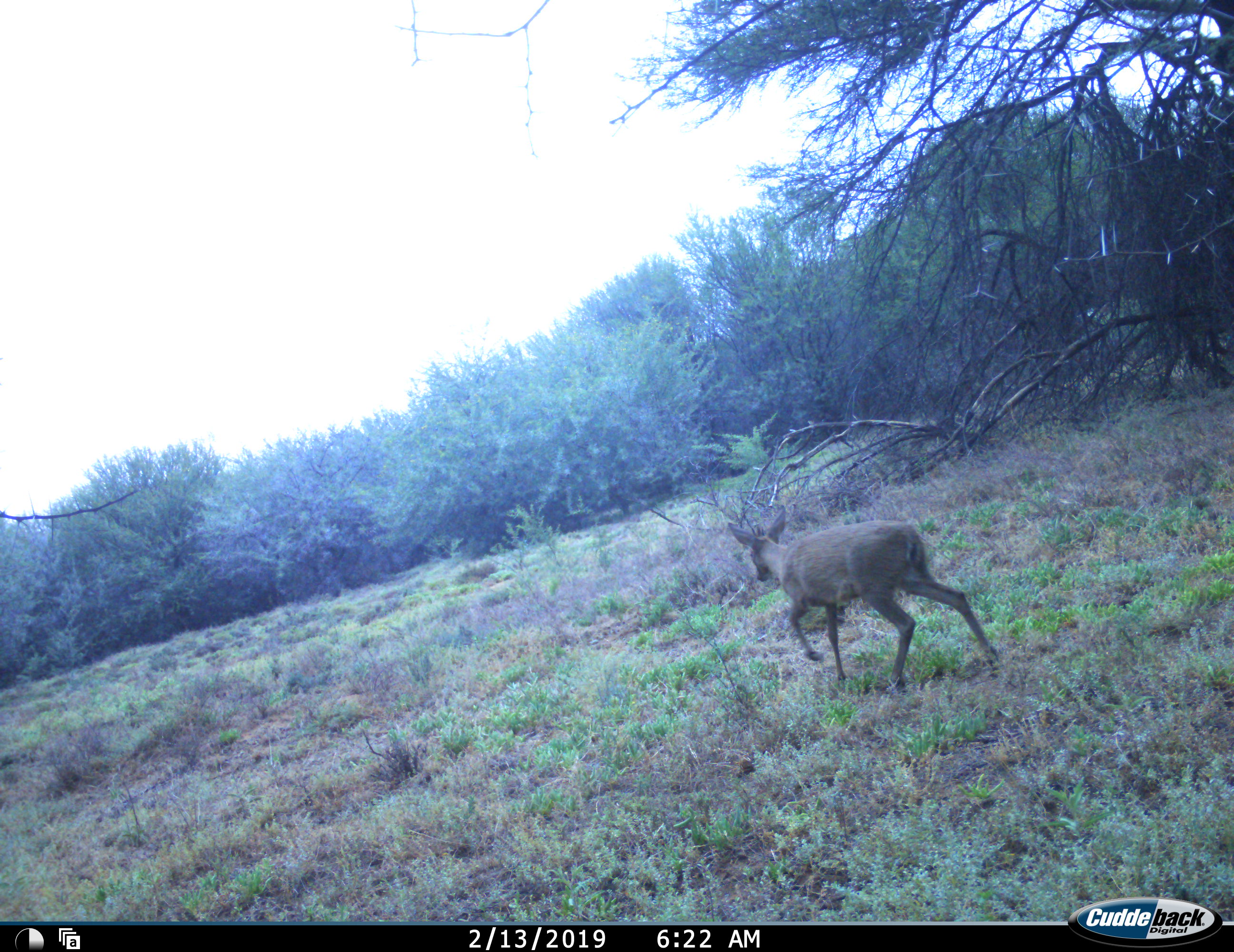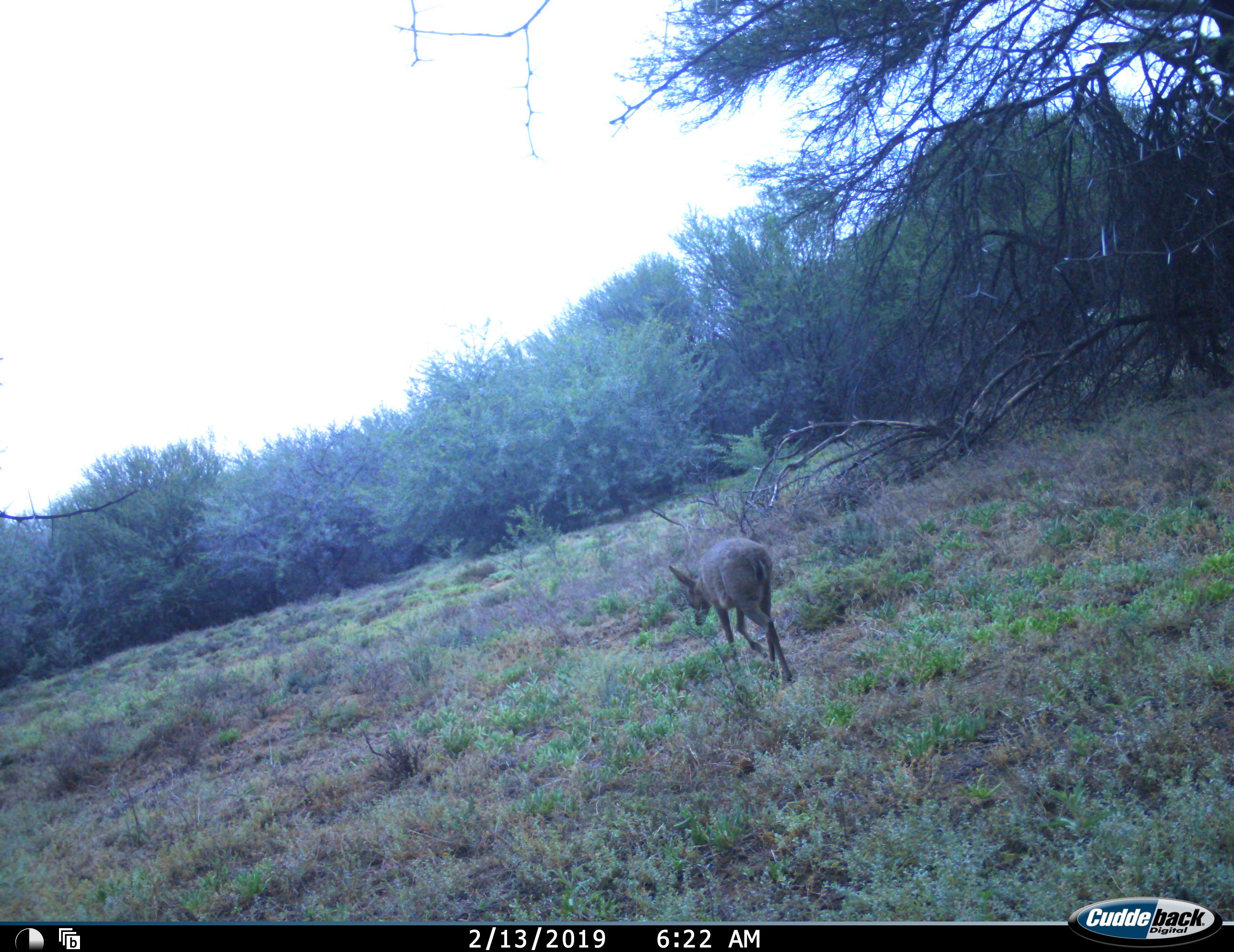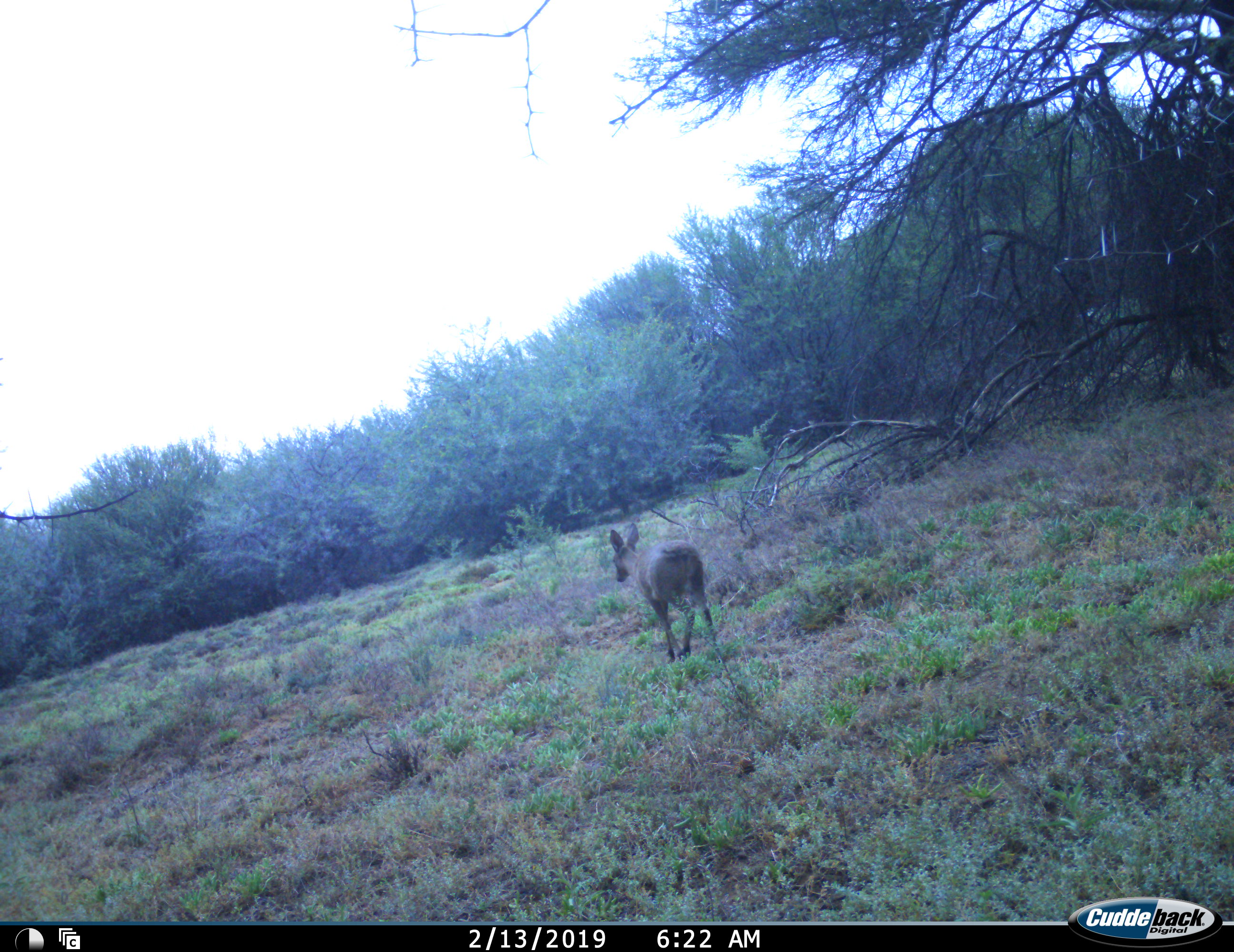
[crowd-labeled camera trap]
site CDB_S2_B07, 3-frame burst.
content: unidentified animal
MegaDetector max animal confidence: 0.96